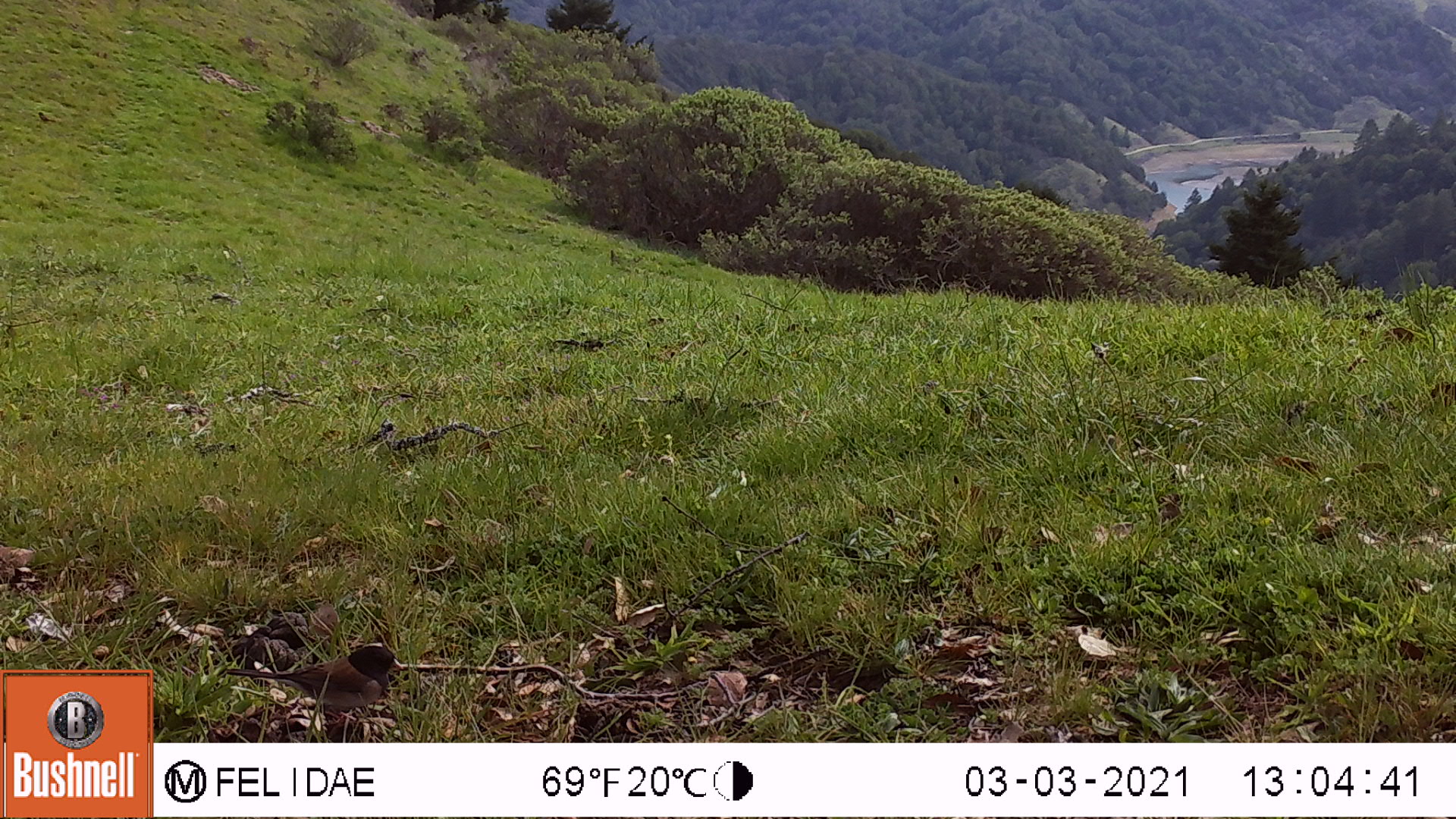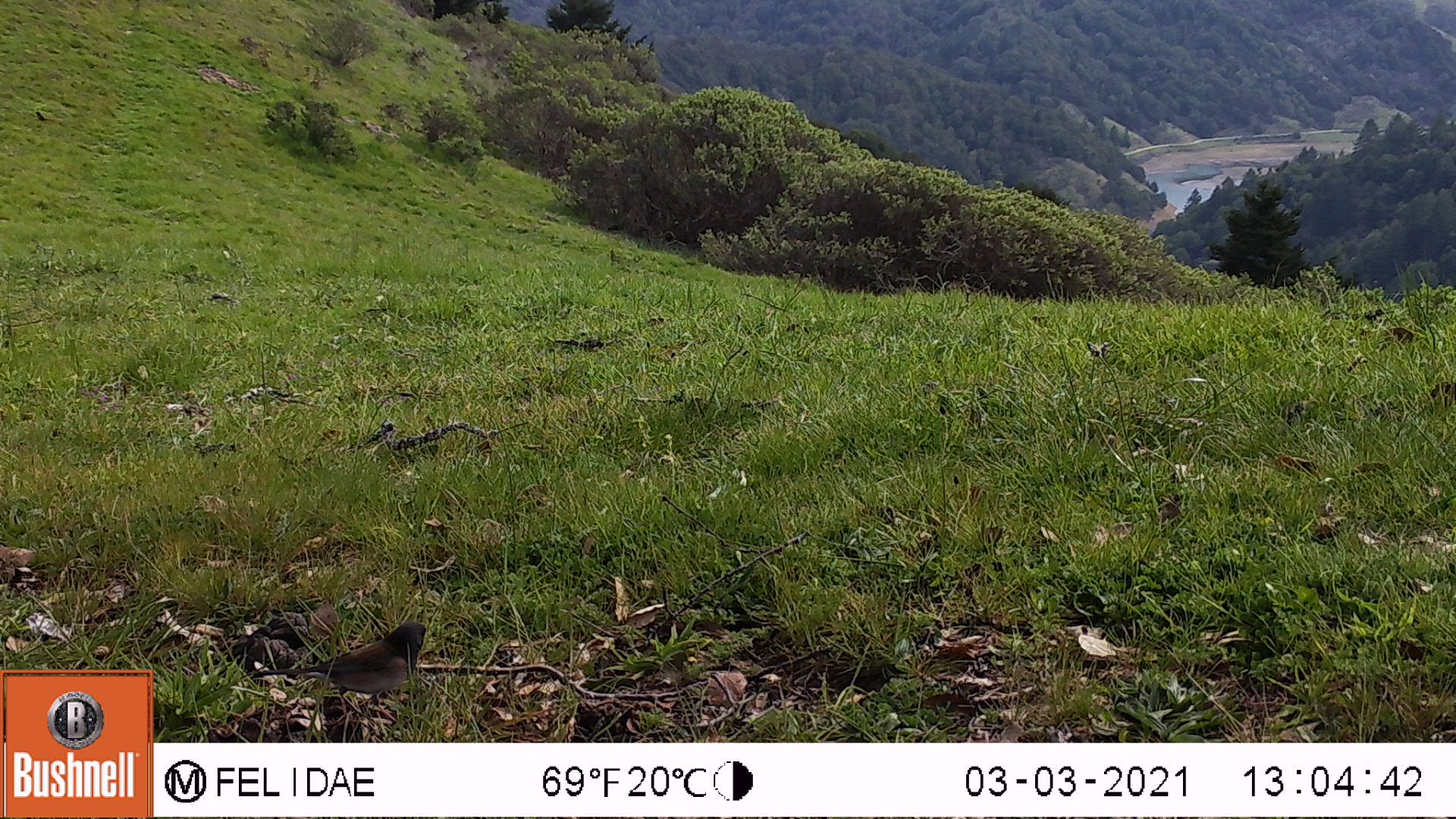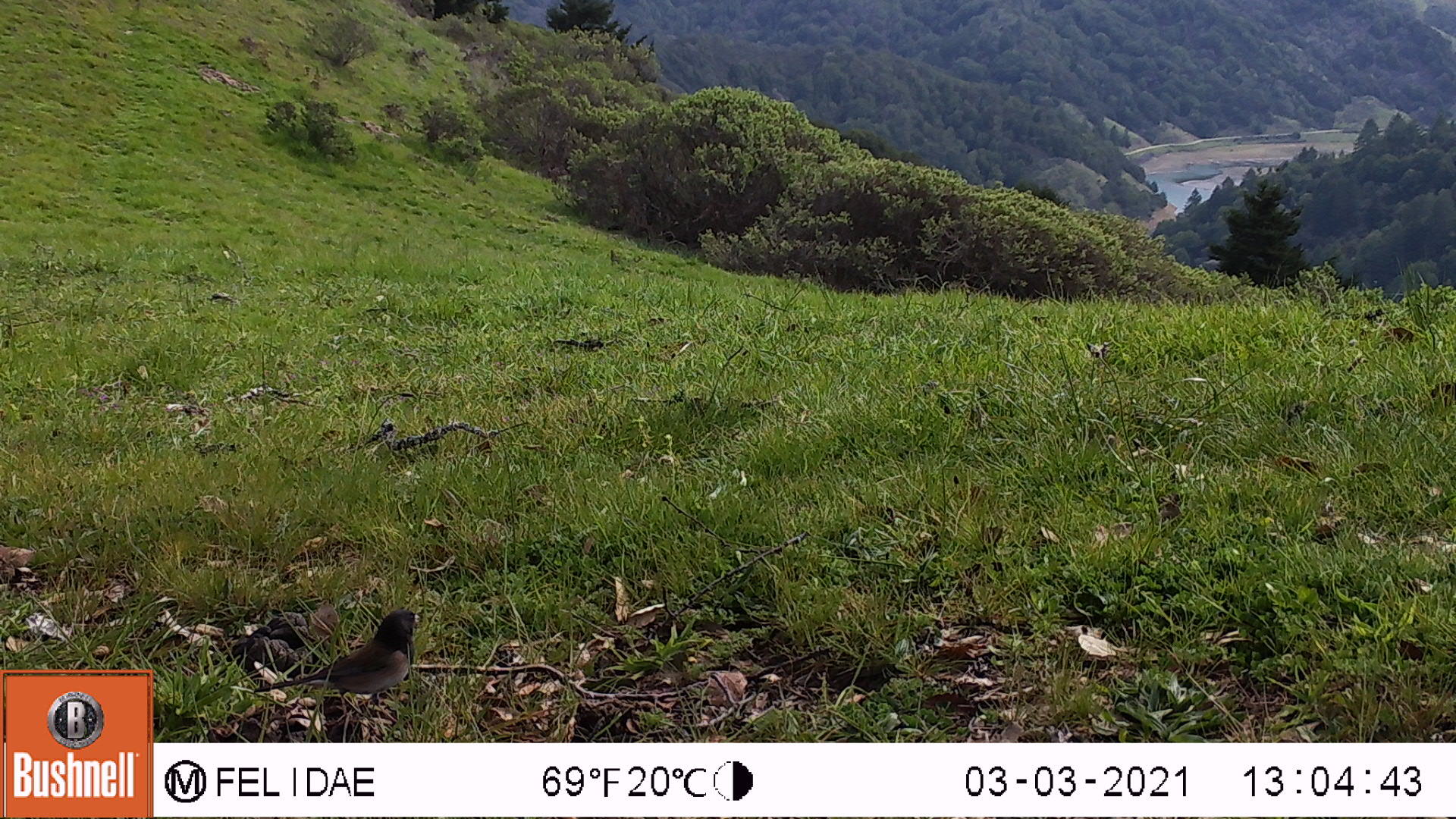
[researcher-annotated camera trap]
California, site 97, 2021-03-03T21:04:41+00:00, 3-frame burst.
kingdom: Animalia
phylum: Chordata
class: Aves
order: Passeriformes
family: Passerellidae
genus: Junco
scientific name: Junco hyemalis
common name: dark-eyed junco